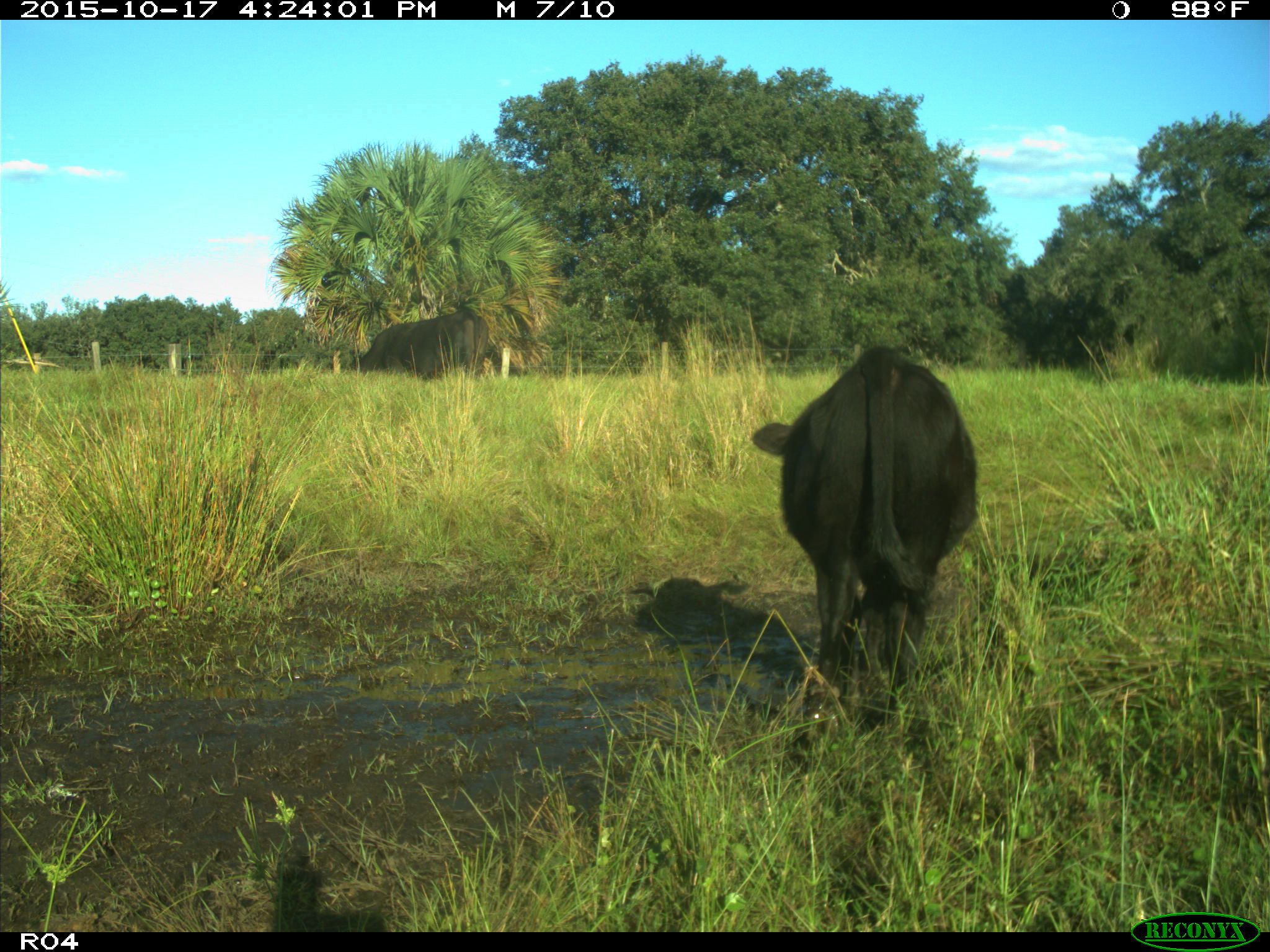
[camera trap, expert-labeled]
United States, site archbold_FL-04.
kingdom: Animalia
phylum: Chordata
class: Mammalia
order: Artiodactyla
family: Bovidae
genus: Bos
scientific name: Bos taurus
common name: domestic cow